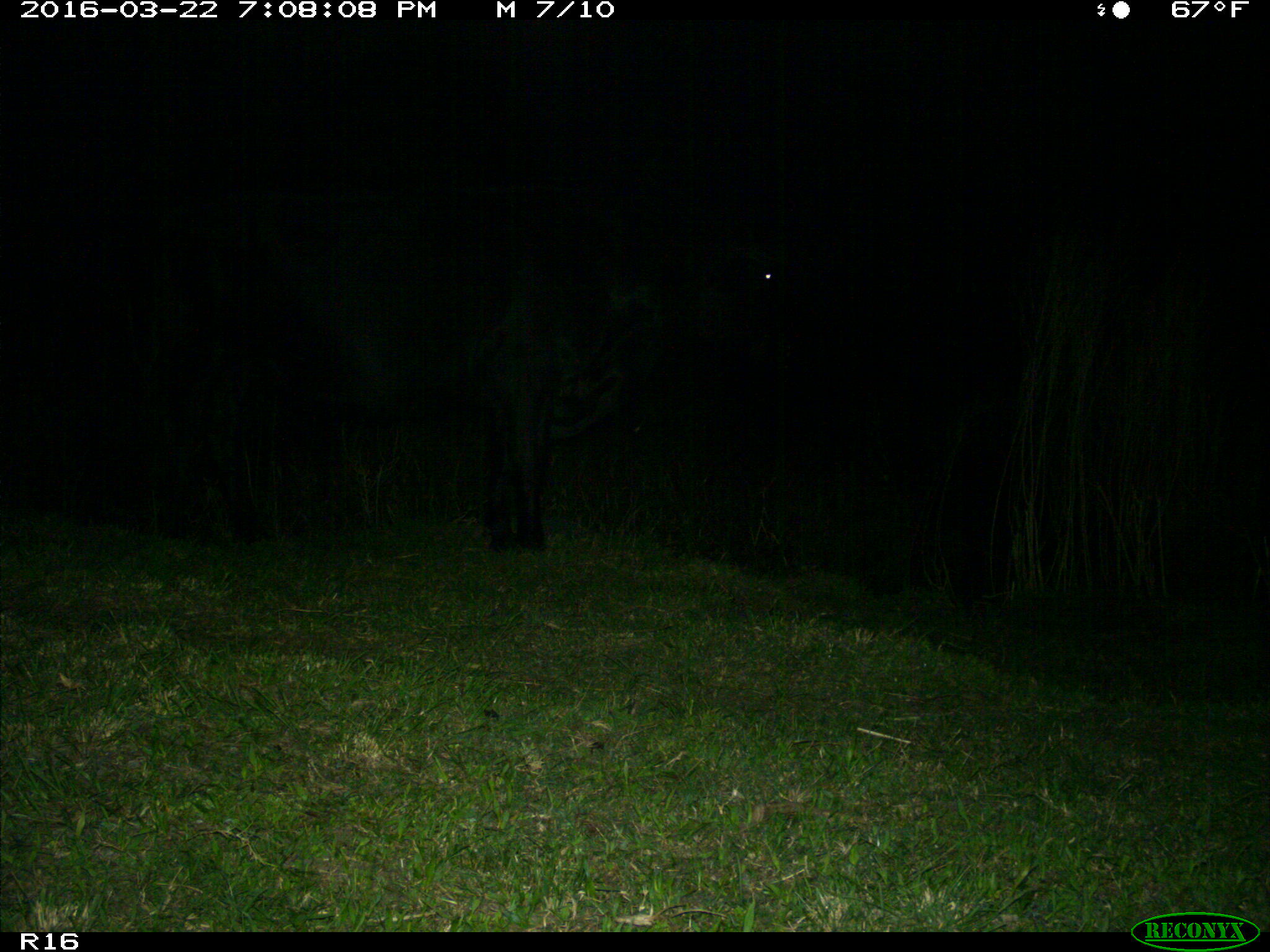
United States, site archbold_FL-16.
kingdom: Animalia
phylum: Chordata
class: Mammalia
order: Artiodactyla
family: Bovidae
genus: Bos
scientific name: Bos taurus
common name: domestic cow